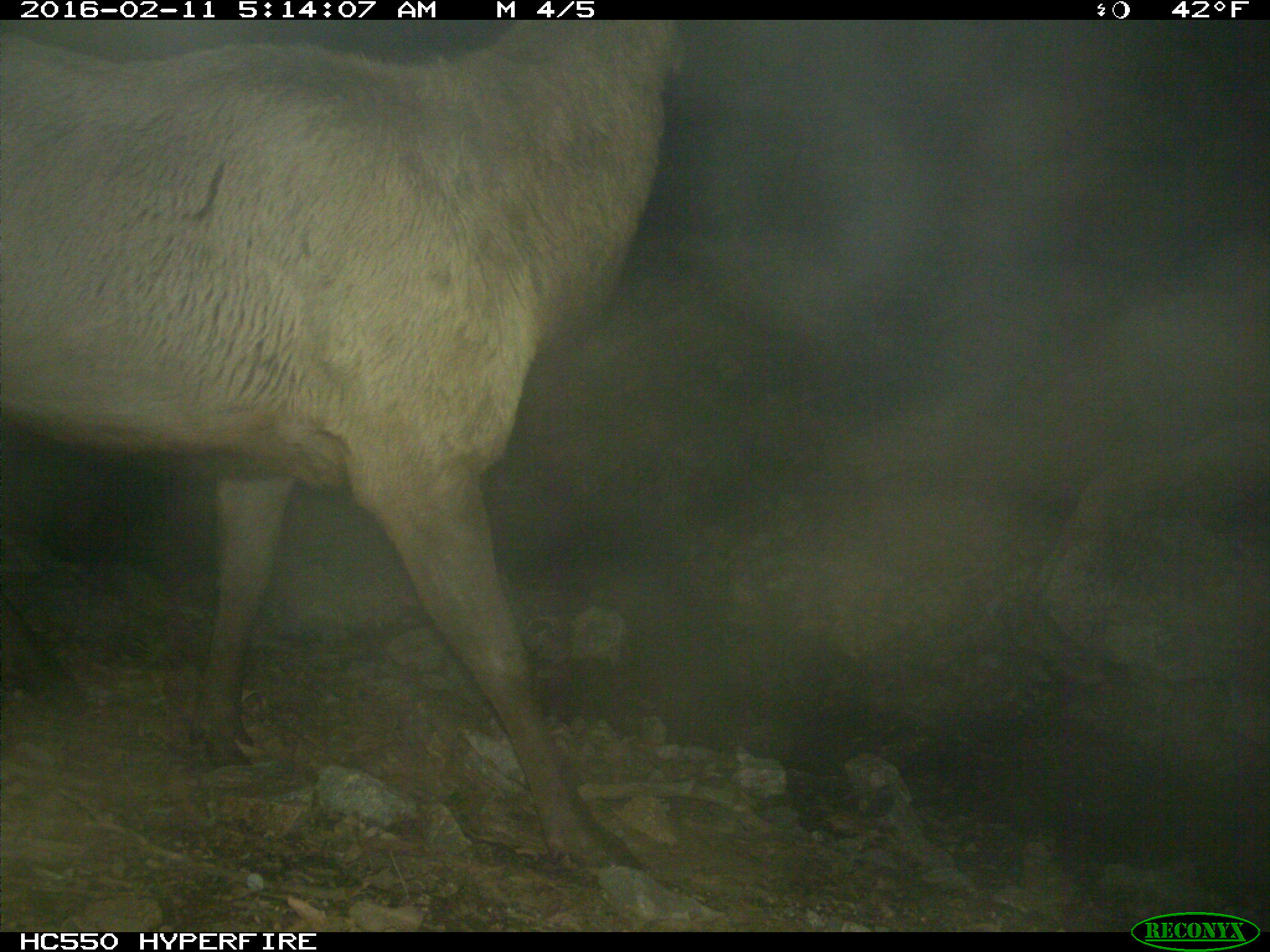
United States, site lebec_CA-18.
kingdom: Animalia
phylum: Chordata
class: Mammalia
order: Artiodactyla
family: Cervidae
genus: Cervus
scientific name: Cervus canadensis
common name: elk